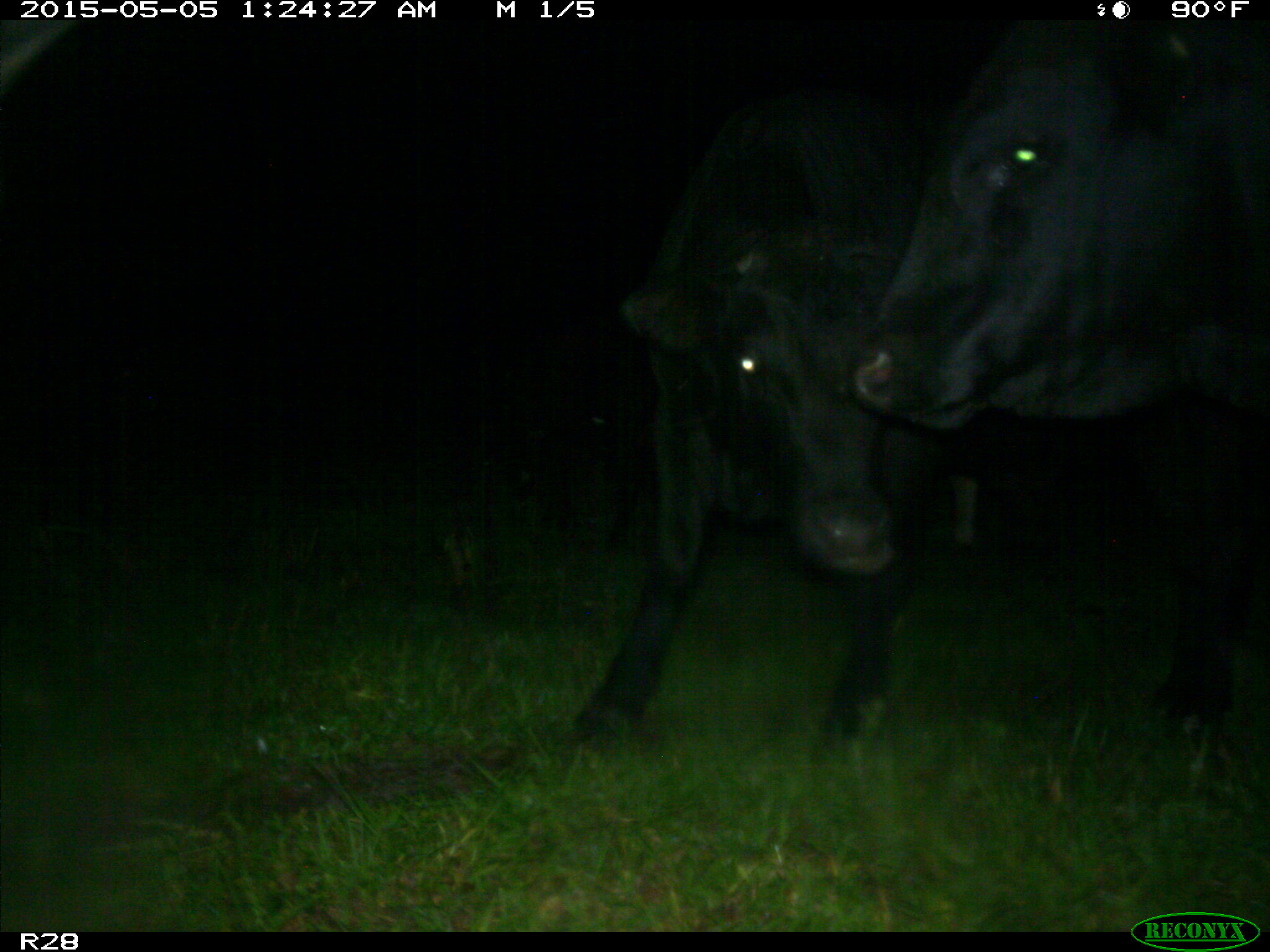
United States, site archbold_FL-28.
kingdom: Animalia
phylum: Chordata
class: Mammalia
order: Artiodactyla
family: Bovidae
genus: Bos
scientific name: Bos taurus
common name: domestic cow